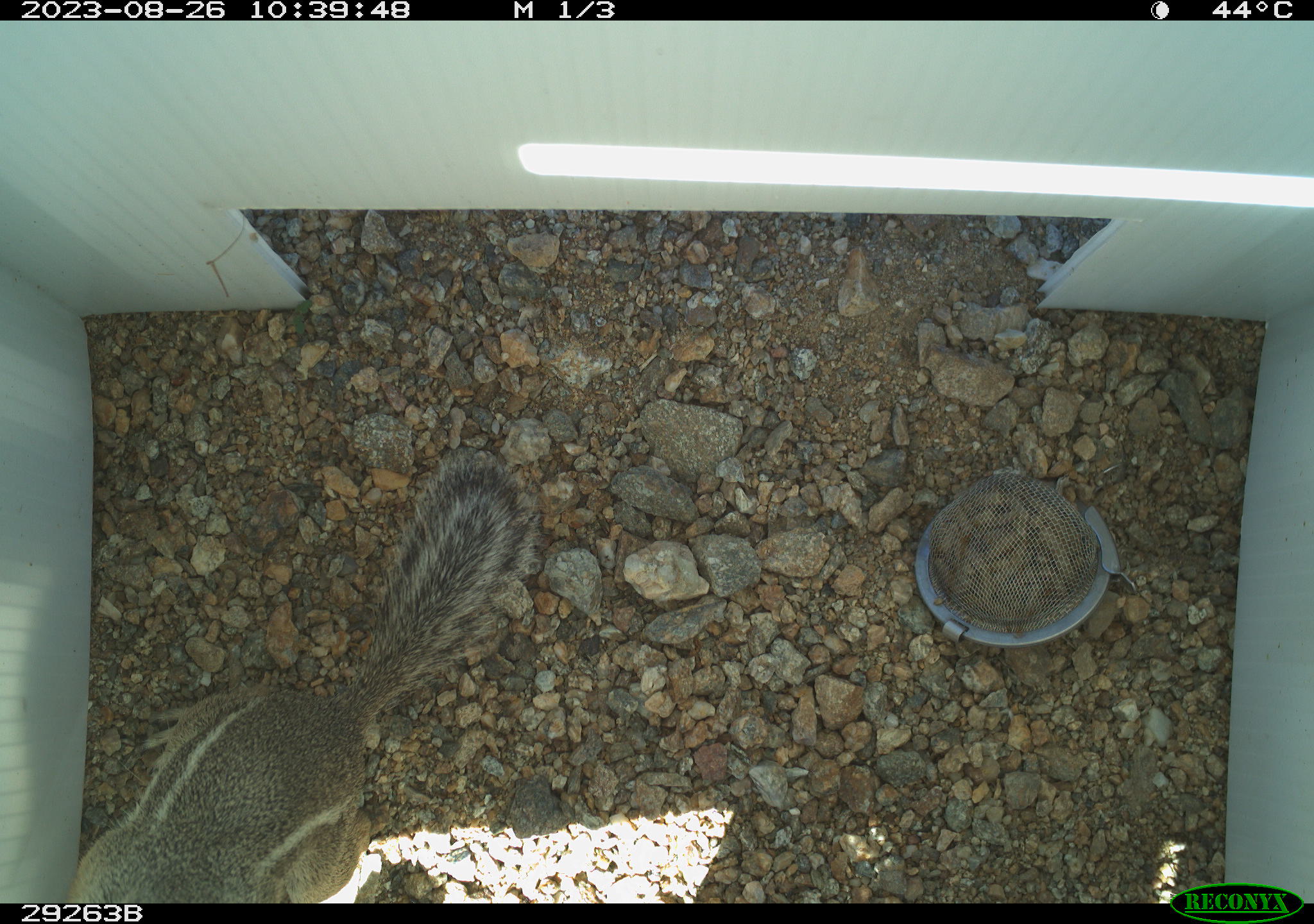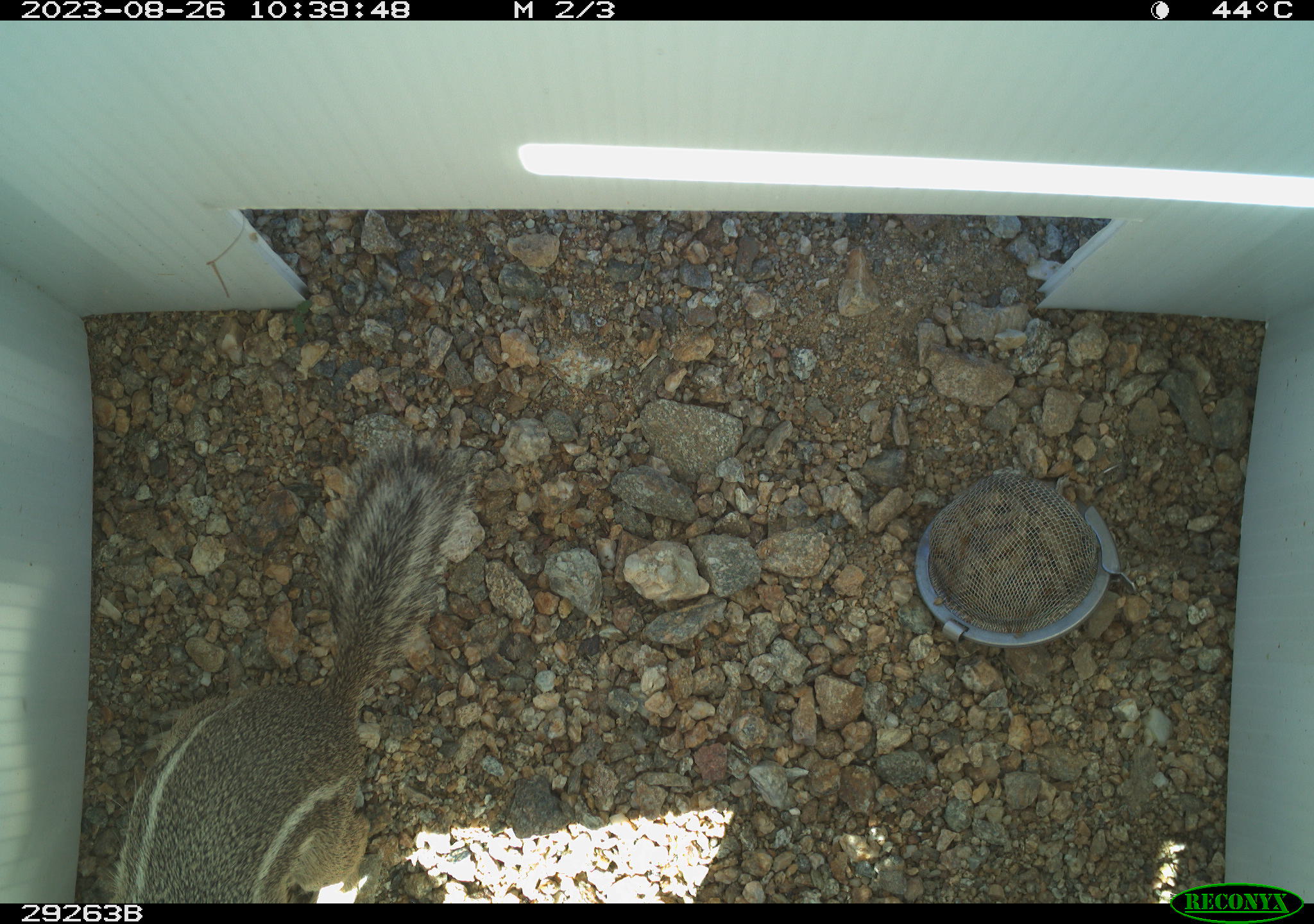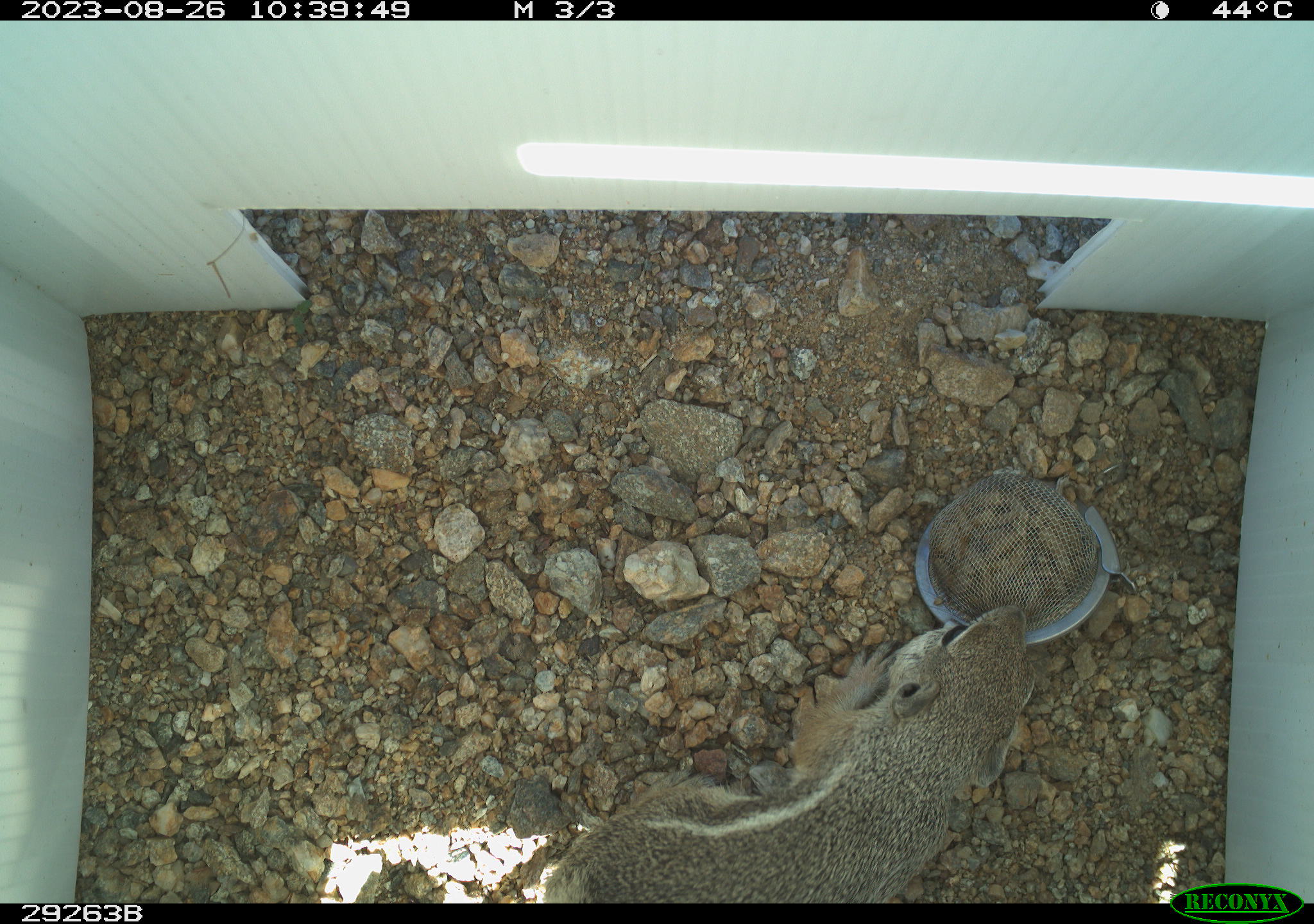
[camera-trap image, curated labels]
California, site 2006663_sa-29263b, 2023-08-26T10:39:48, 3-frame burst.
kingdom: Animalia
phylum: Chordata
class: Mammalia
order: Rodentia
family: Sciuridae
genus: Ammospermophilus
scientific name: Ammospermophilus leucurus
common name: white-tailed antelope squirrel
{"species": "white-tailed antelope squirrel (Ammospermophilus leucurus)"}